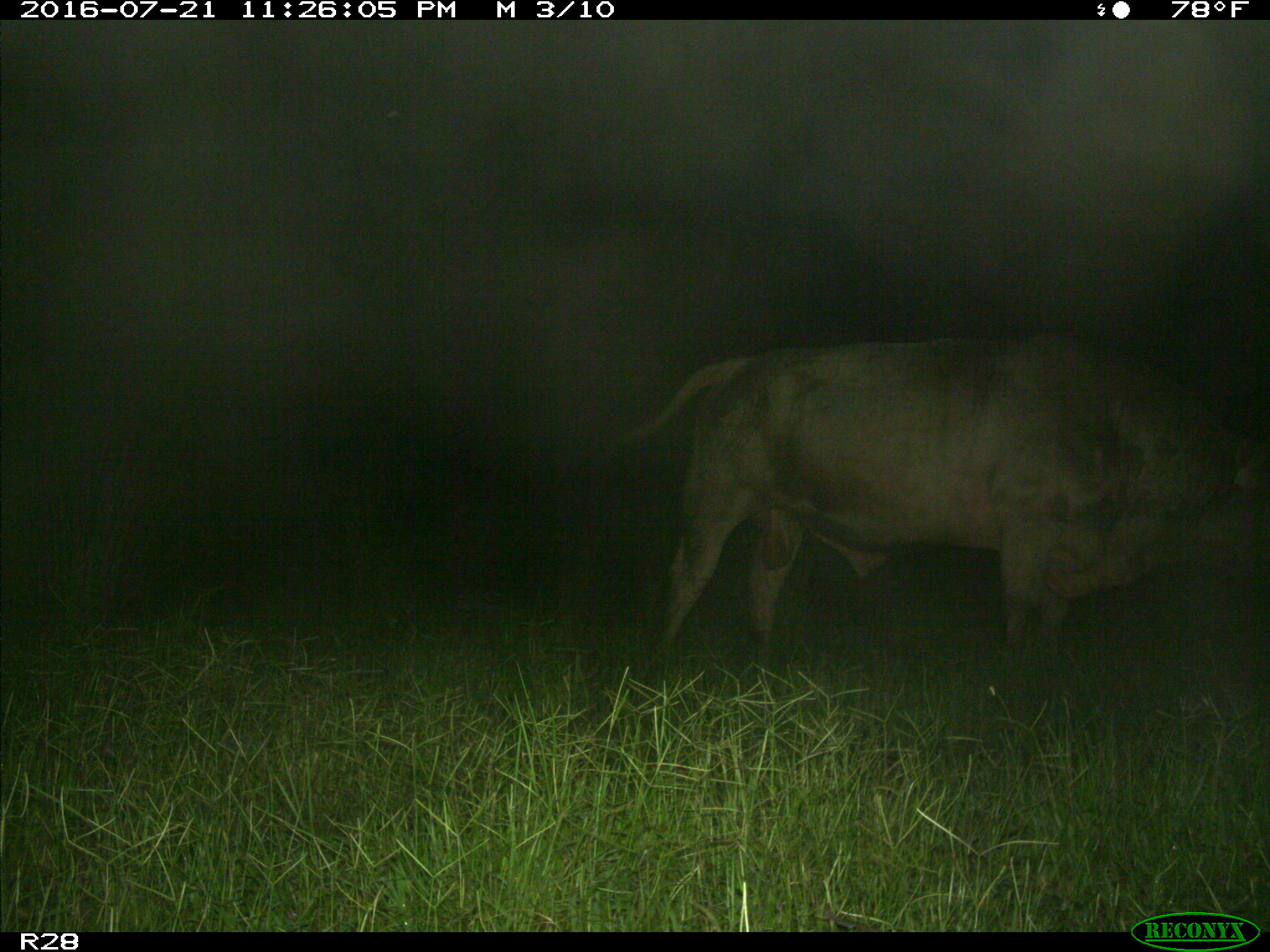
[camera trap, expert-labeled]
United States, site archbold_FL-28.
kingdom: Animalia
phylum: Chordata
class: Mammalia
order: Artiodactyla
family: Bovidae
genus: Bos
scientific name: Bos taurus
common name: domestic cow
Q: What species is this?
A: Bos taurus (domestic cow).